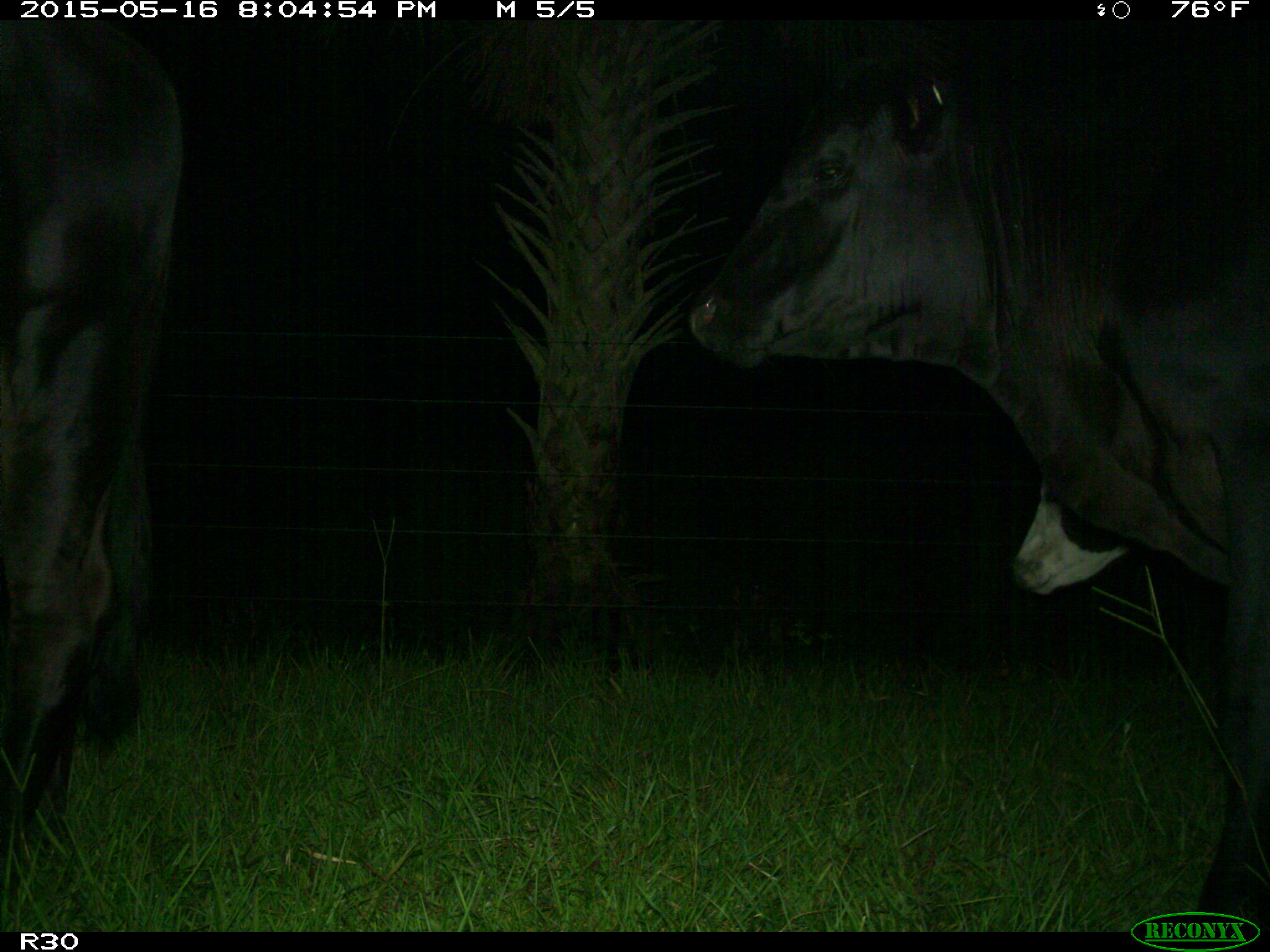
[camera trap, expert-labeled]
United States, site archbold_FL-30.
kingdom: Animalia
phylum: Chordata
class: Mammalia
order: Artiodactyla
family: Bovidae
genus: Bos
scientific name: Bos taurus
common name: domestic cow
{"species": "Bos taurus (domestic cow)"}